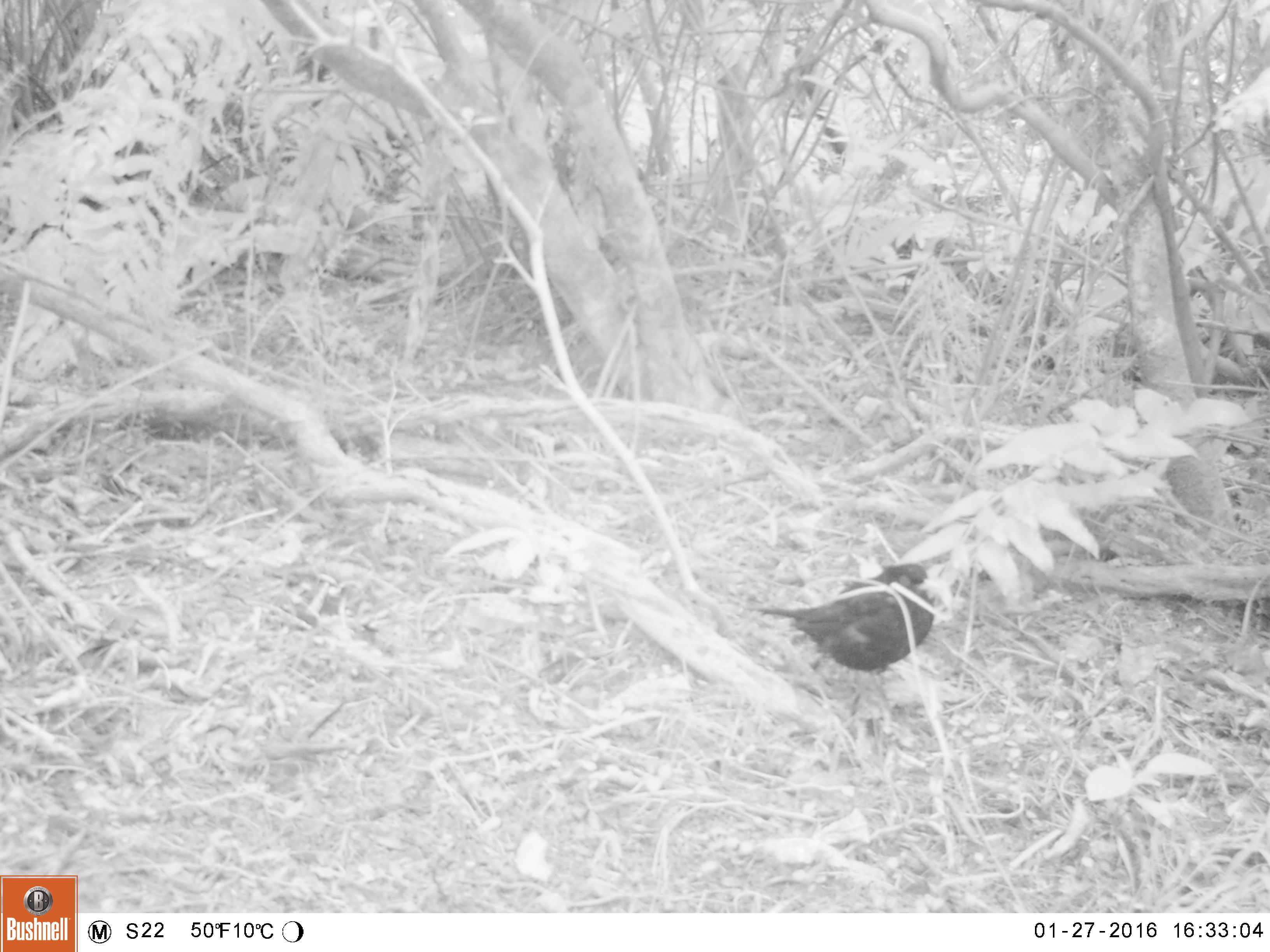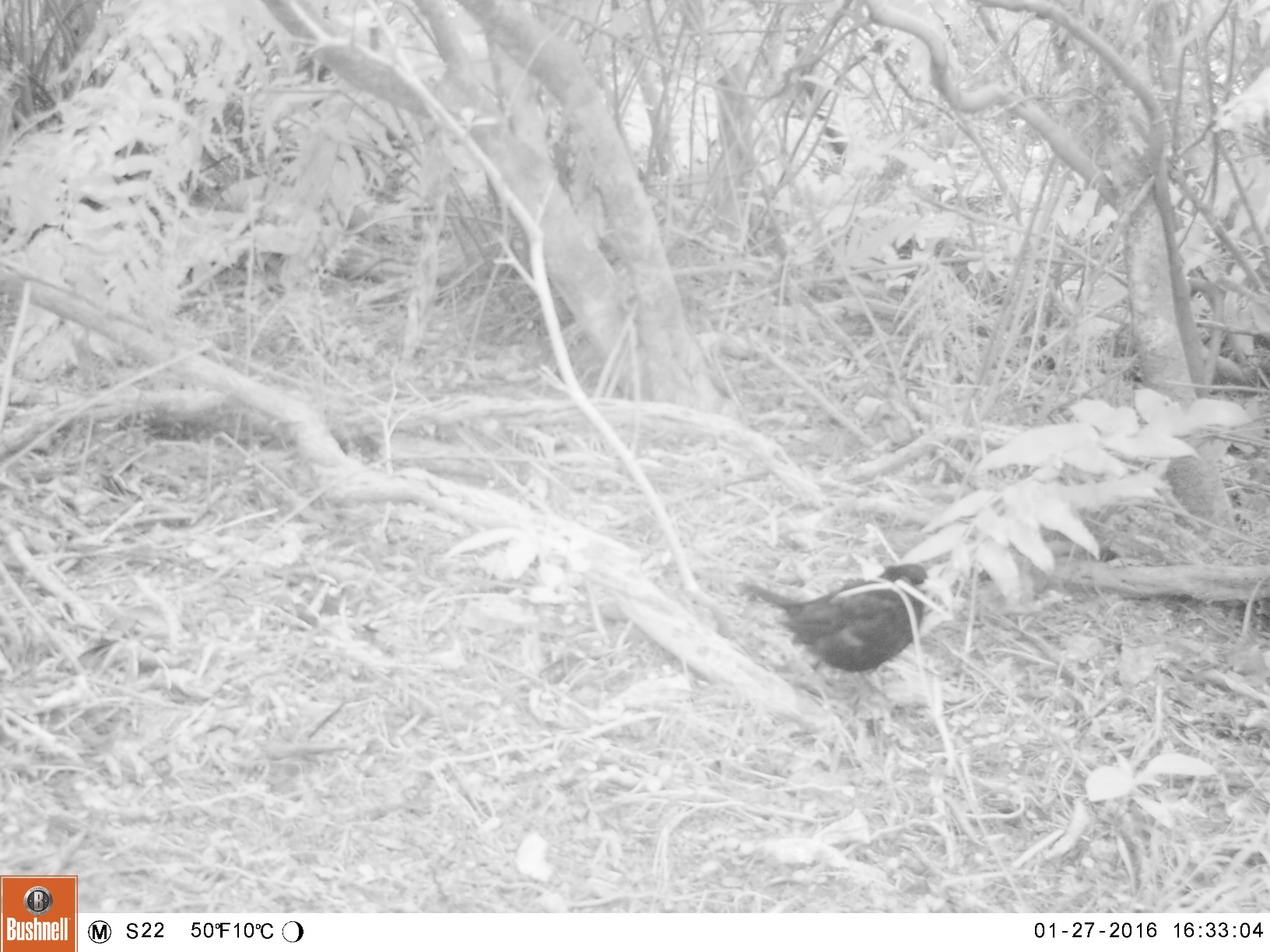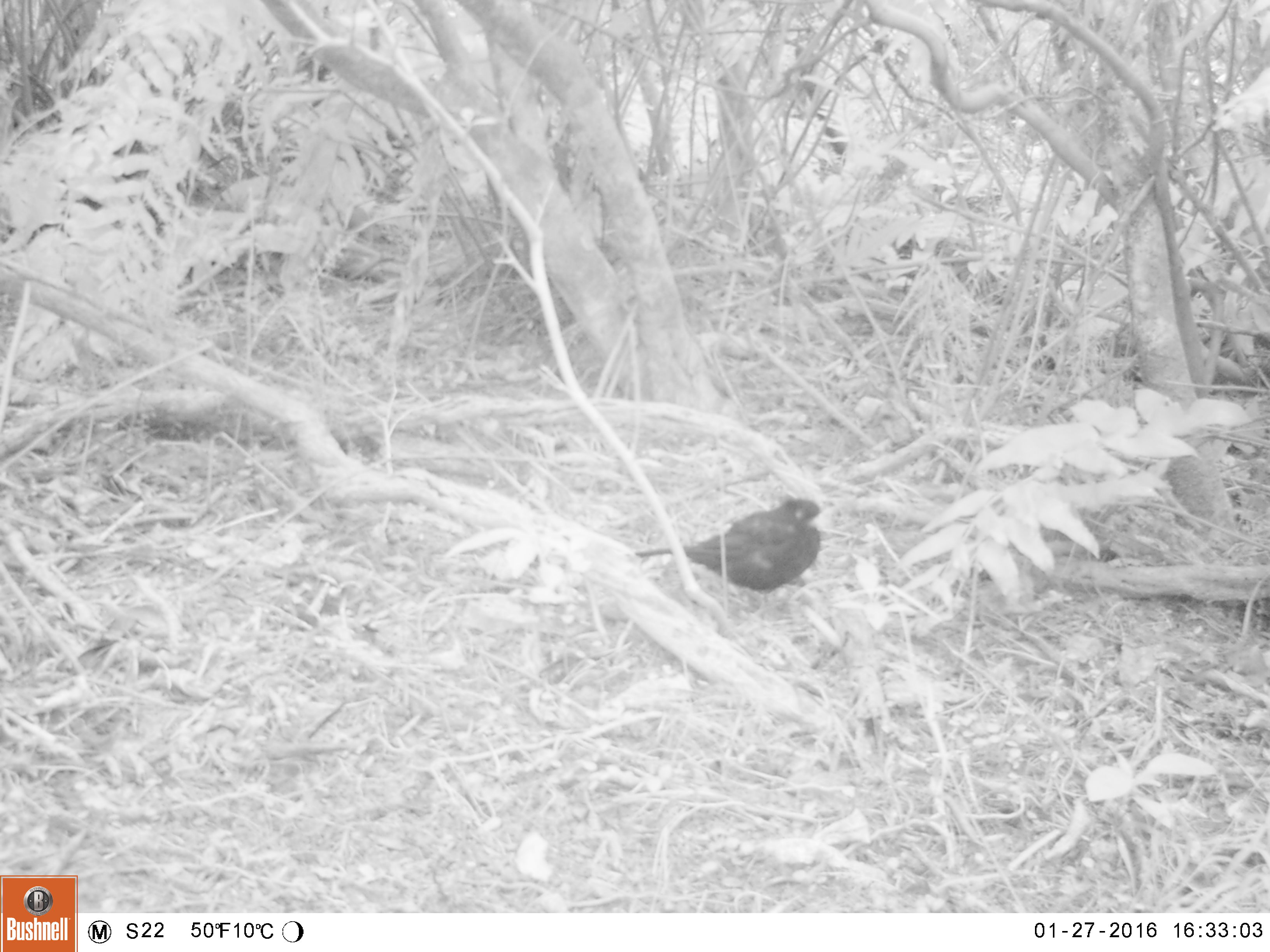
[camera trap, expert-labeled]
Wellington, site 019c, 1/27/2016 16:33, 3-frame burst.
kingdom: Animalia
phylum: Chordata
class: Aves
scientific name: Aves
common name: bird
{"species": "bird (Aves)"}